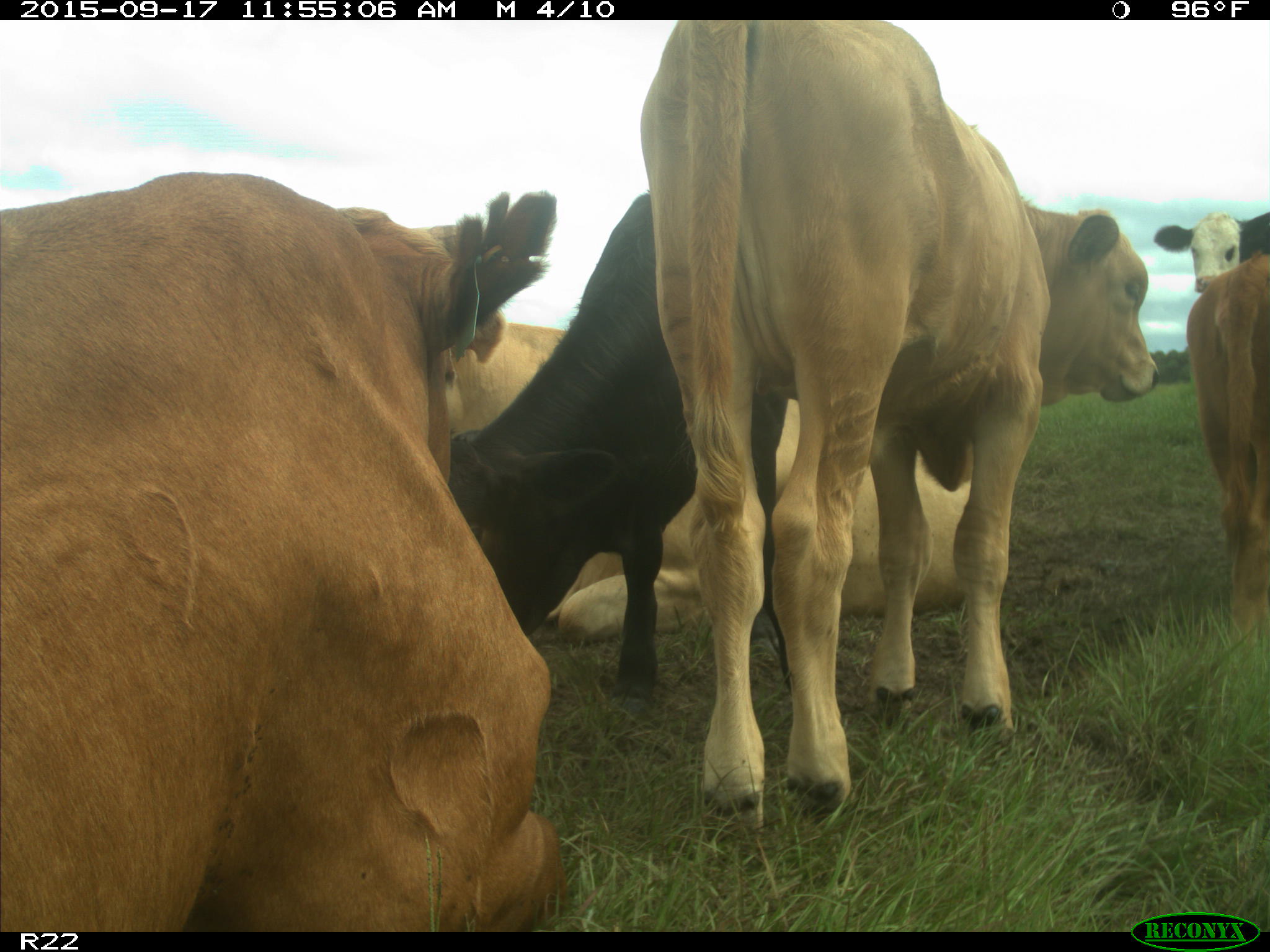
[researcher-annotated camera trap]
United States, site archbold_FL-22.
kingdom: Animalia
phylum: Chordata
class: Mammalia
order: Artiodactyla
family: Bovidae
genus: Bos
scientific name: Bos taurus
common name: domestic cow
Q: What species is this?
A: Bos taurus (domestic cow).